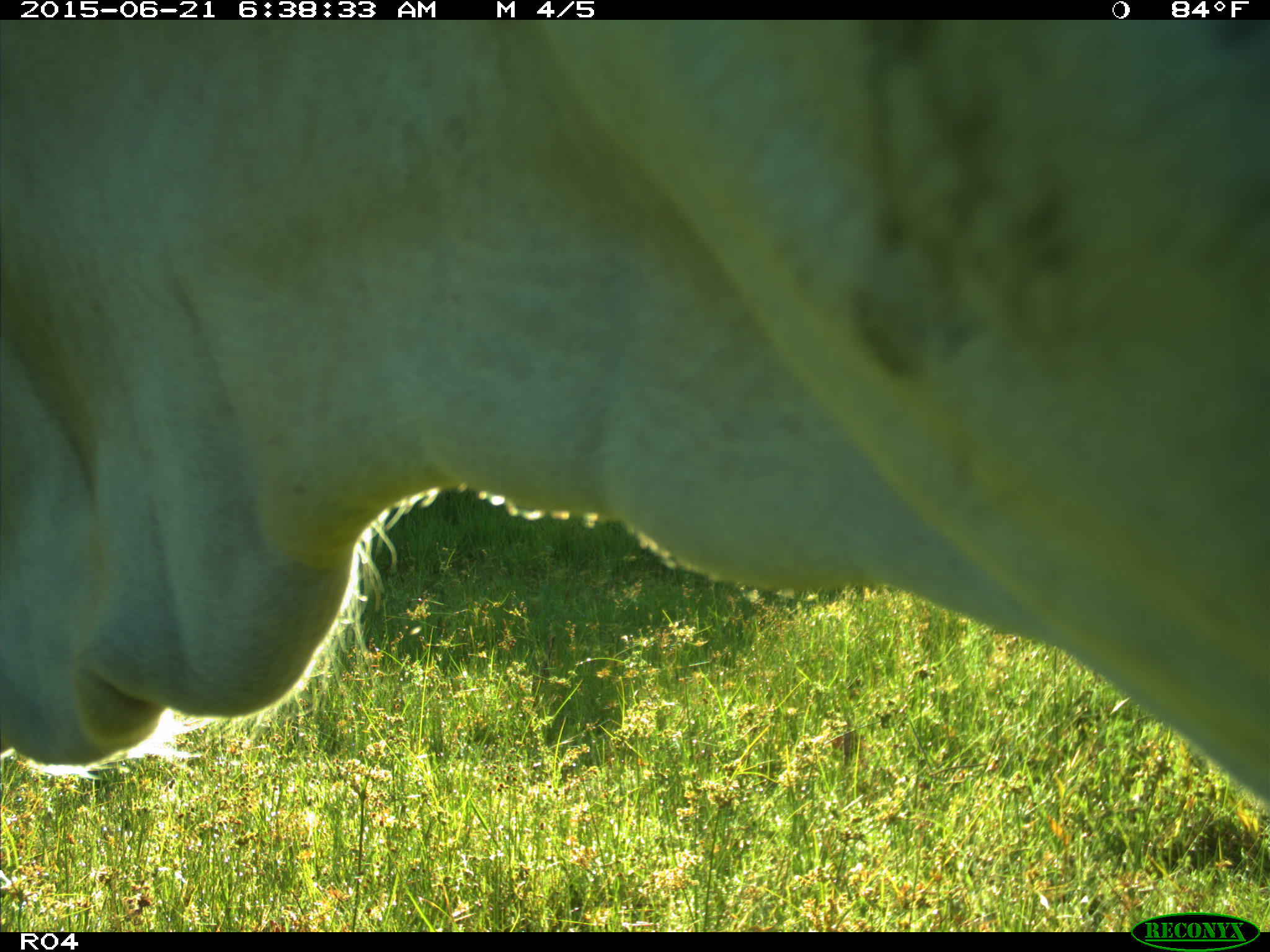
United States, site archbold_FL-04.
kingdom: Animalia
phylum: Chordata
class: Mammalia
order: Artiodactyla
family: Bovidae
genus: Bos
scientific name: Bos taurus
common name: domestic cow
Bos taurus (domestic cow).